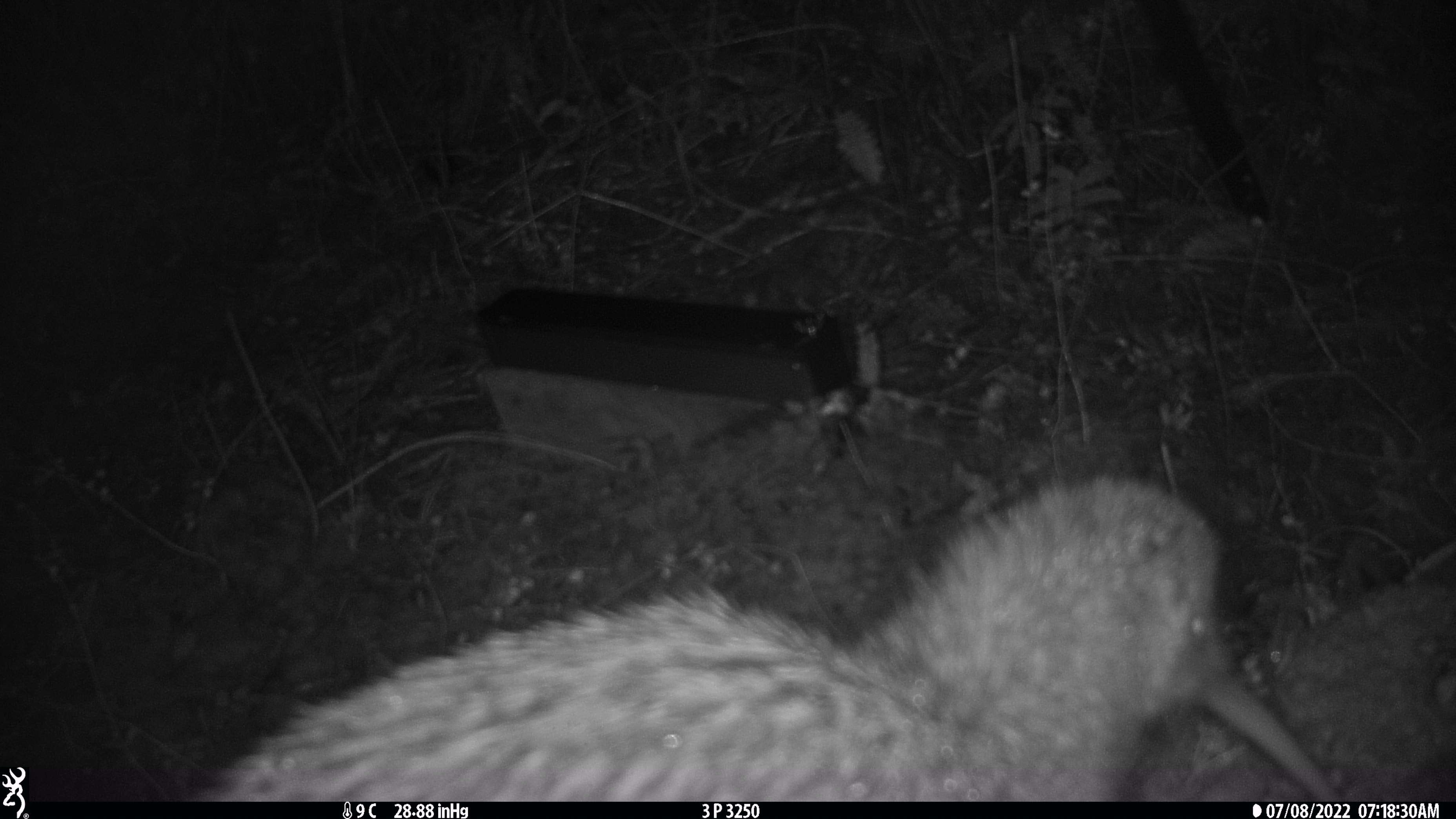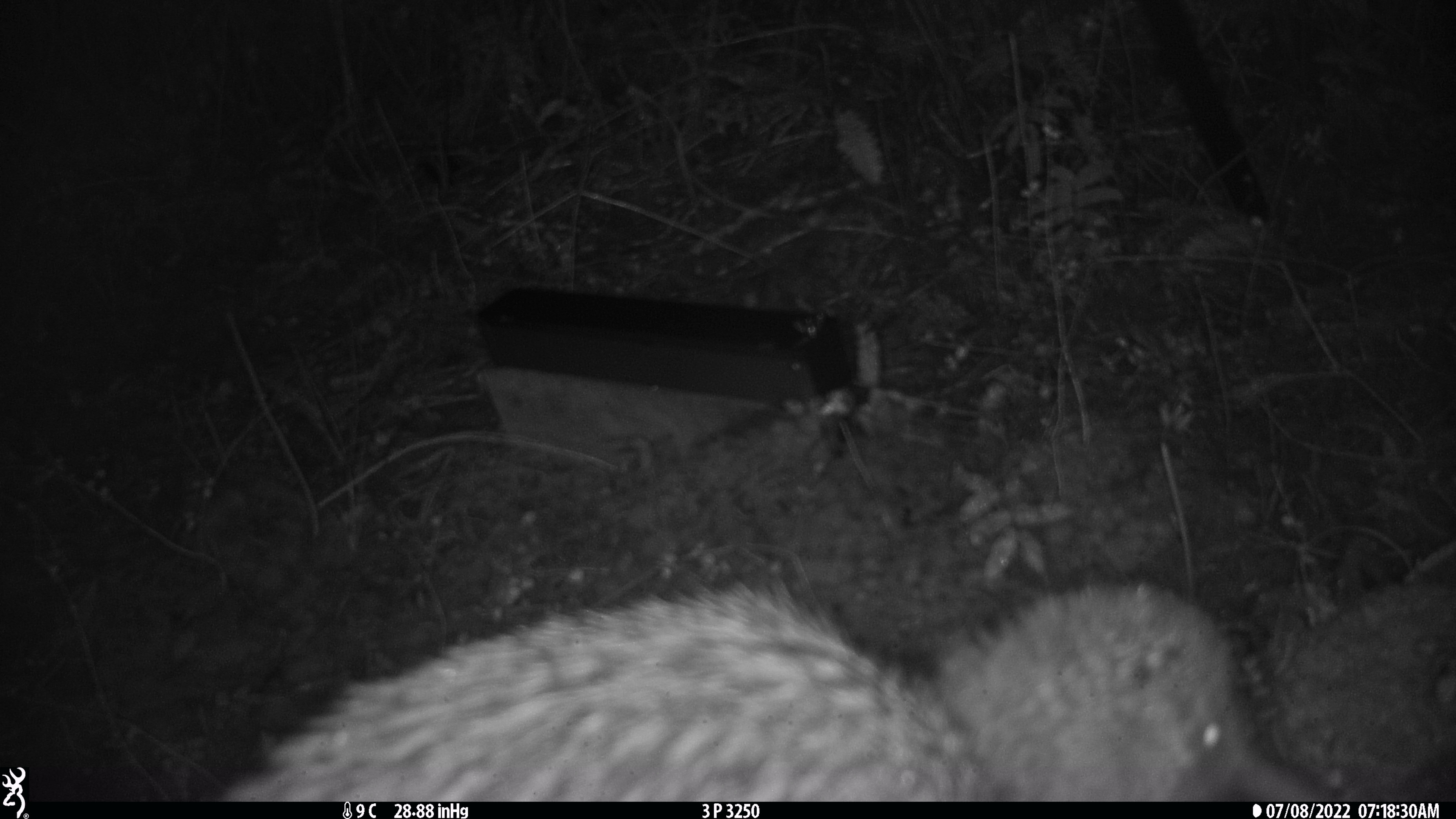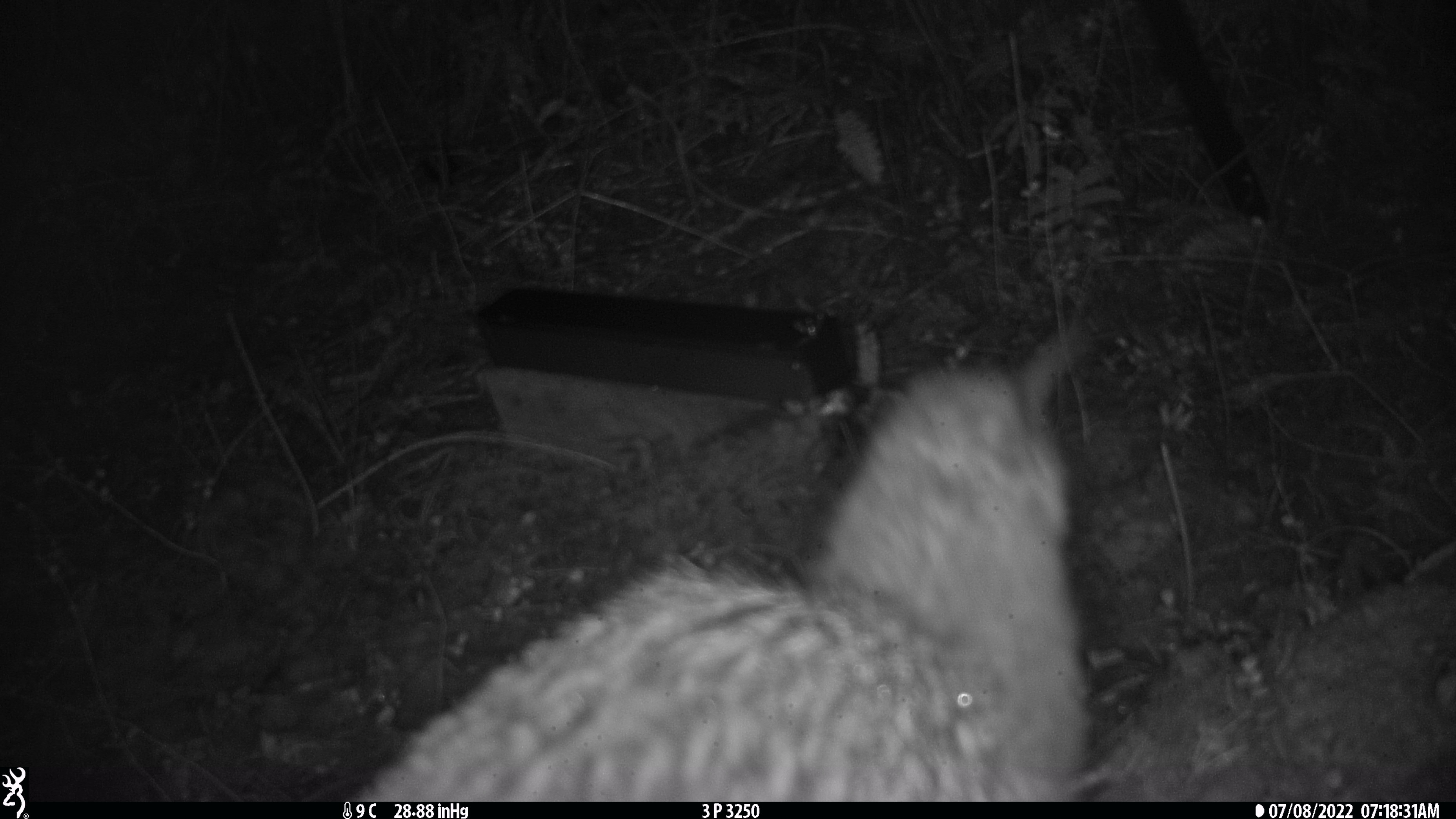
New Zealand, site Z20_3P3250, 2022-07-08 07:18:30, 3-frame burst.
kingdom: Animalia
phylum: Chordata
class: Aves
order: Apterygiformes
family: Apterygidae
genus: Apteryx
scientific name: Apteryx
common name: kiwi